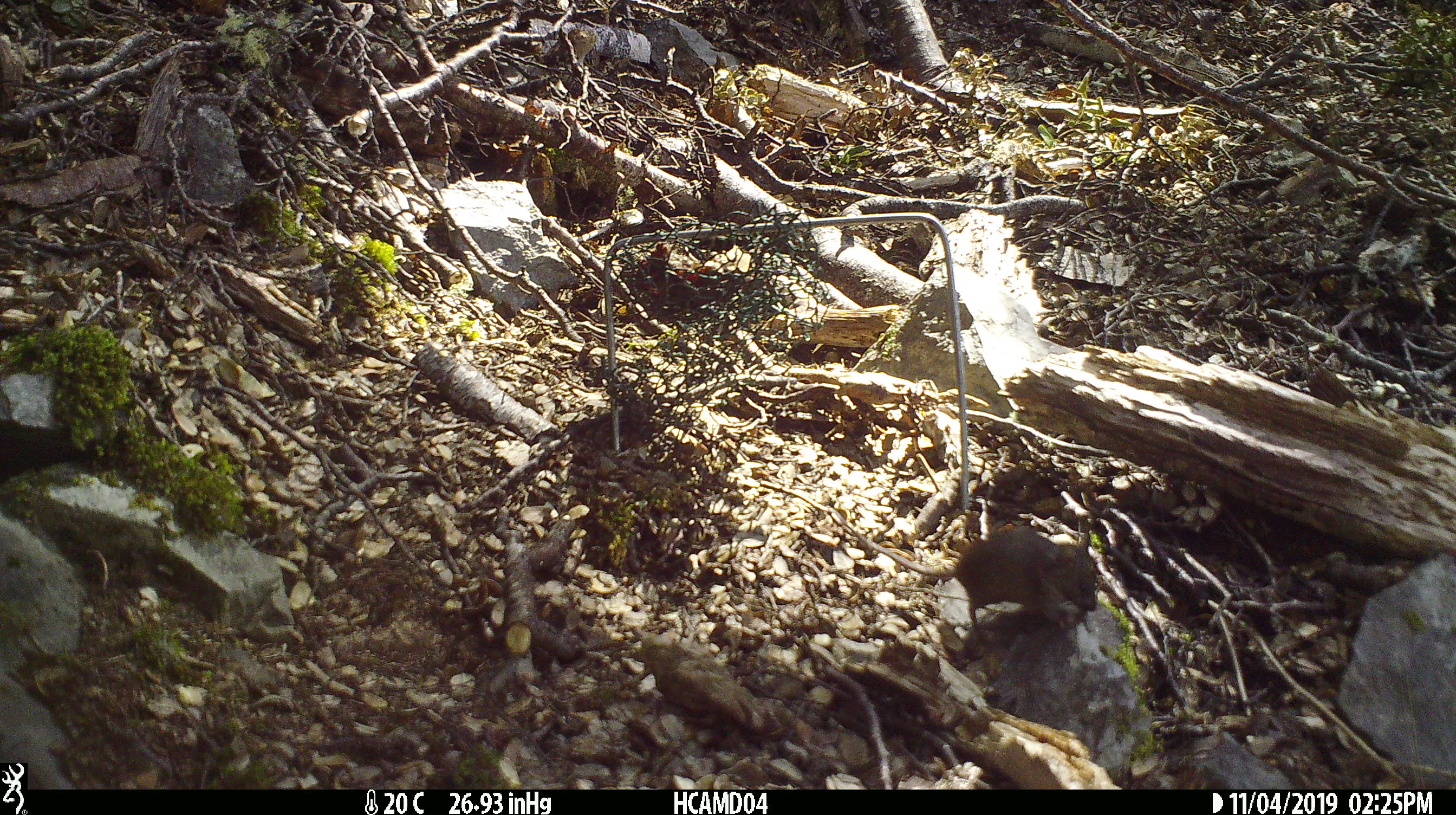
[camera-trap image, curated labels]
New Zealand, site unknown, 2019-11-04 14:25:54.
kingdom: Animalia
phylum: Chordata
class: Mammalia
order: Rodentia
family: Muridae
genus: Mus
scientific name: Mus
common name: mouse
Mouse (Mus).